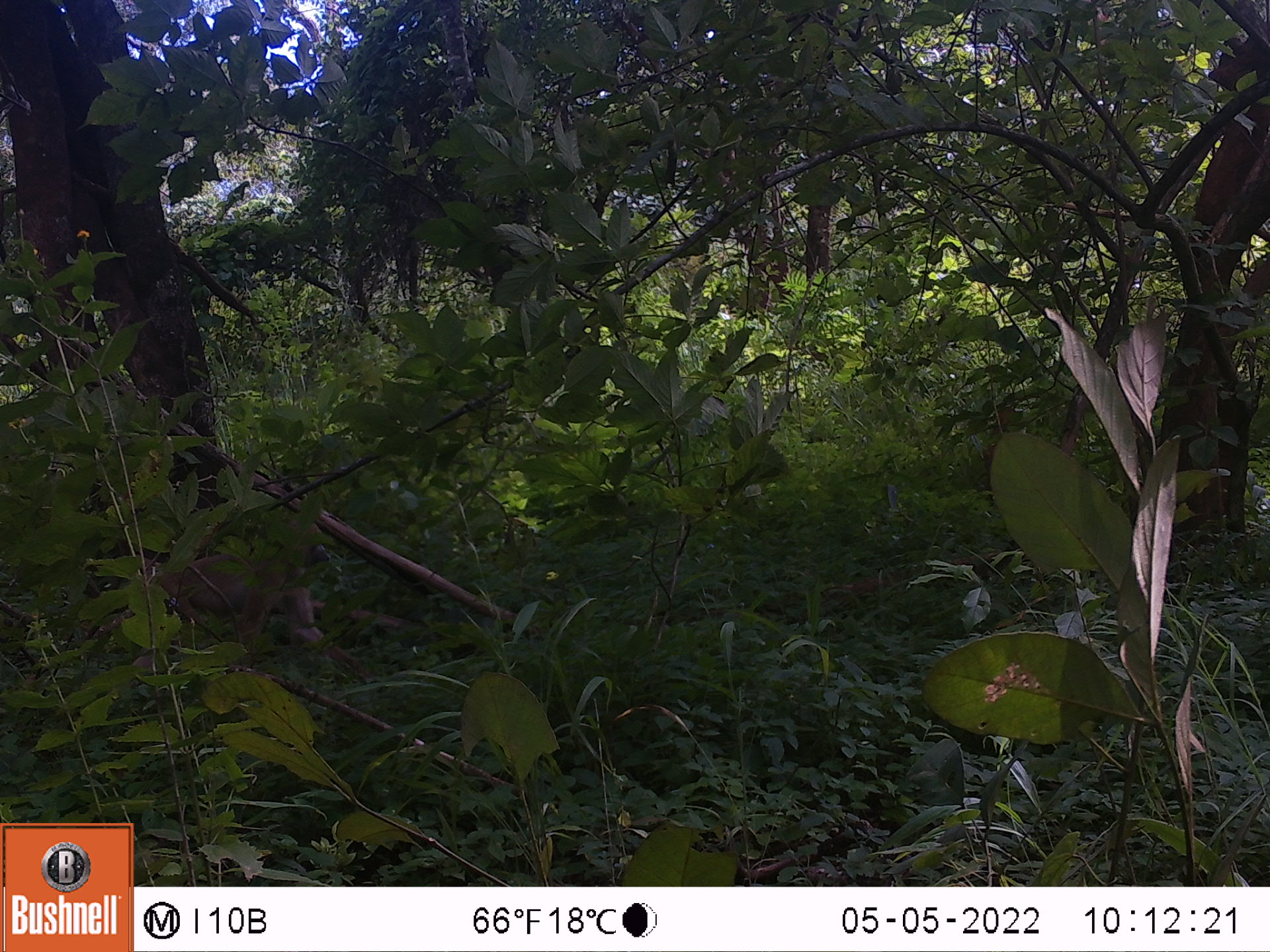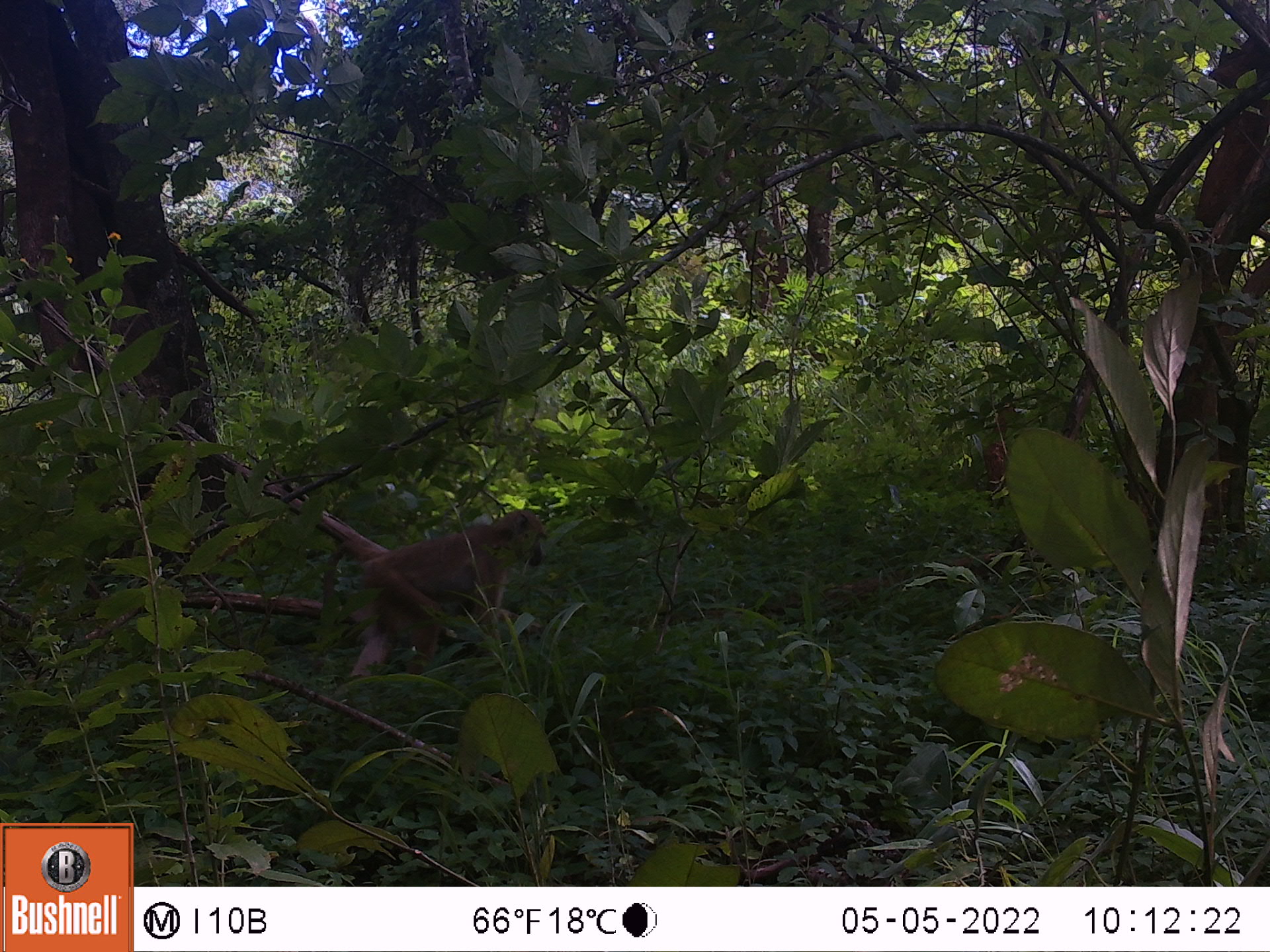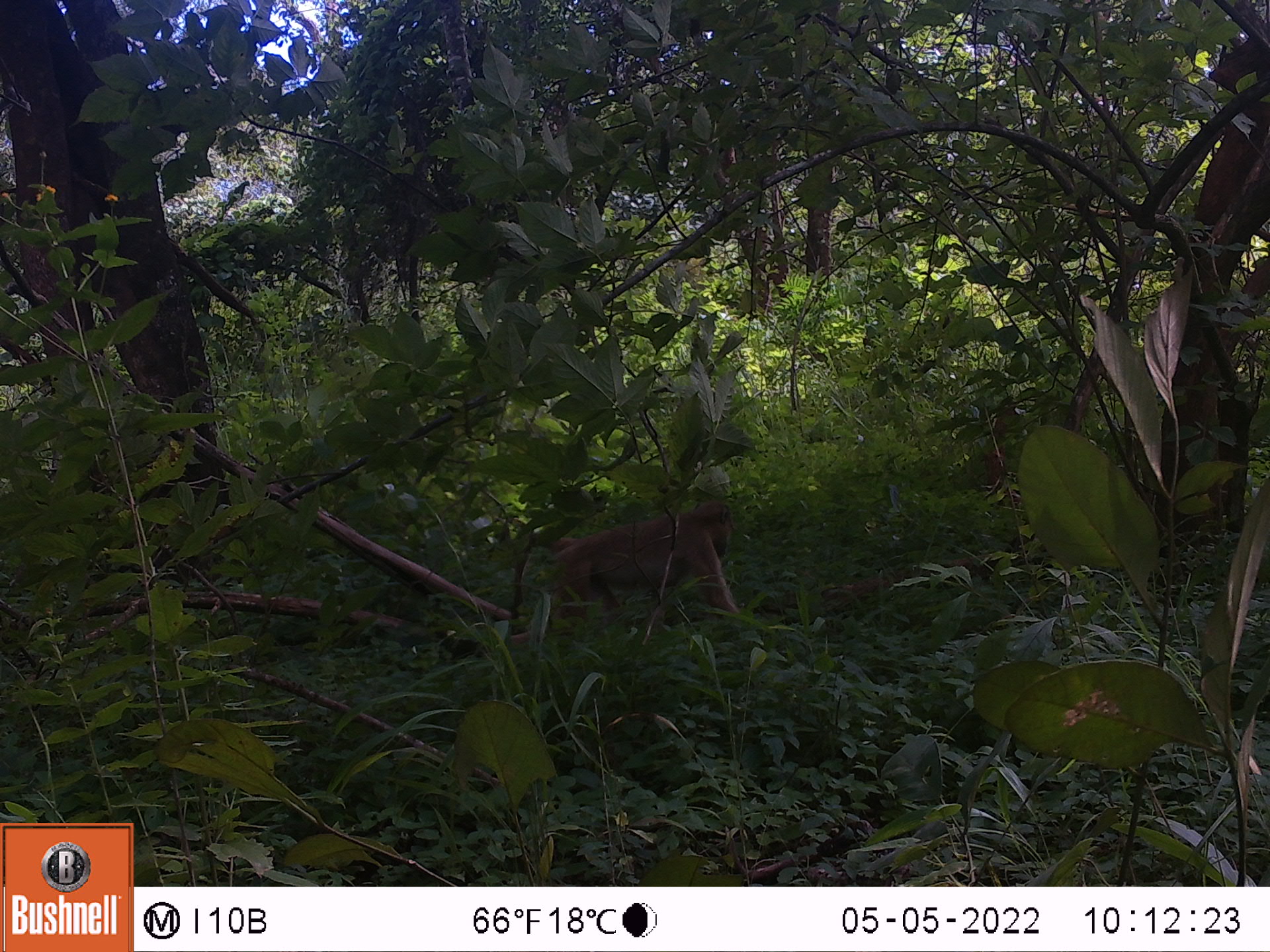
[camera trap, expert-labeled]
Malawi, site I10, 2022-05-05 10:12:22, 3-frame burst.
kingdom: Animalia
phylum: Chordata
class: Mammalia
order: Primates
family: Cercopithecidae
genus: Papio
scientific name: Papio cynocephalus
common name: yellow baboon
Yellow baboon (Papio cynocephalus), count 1.